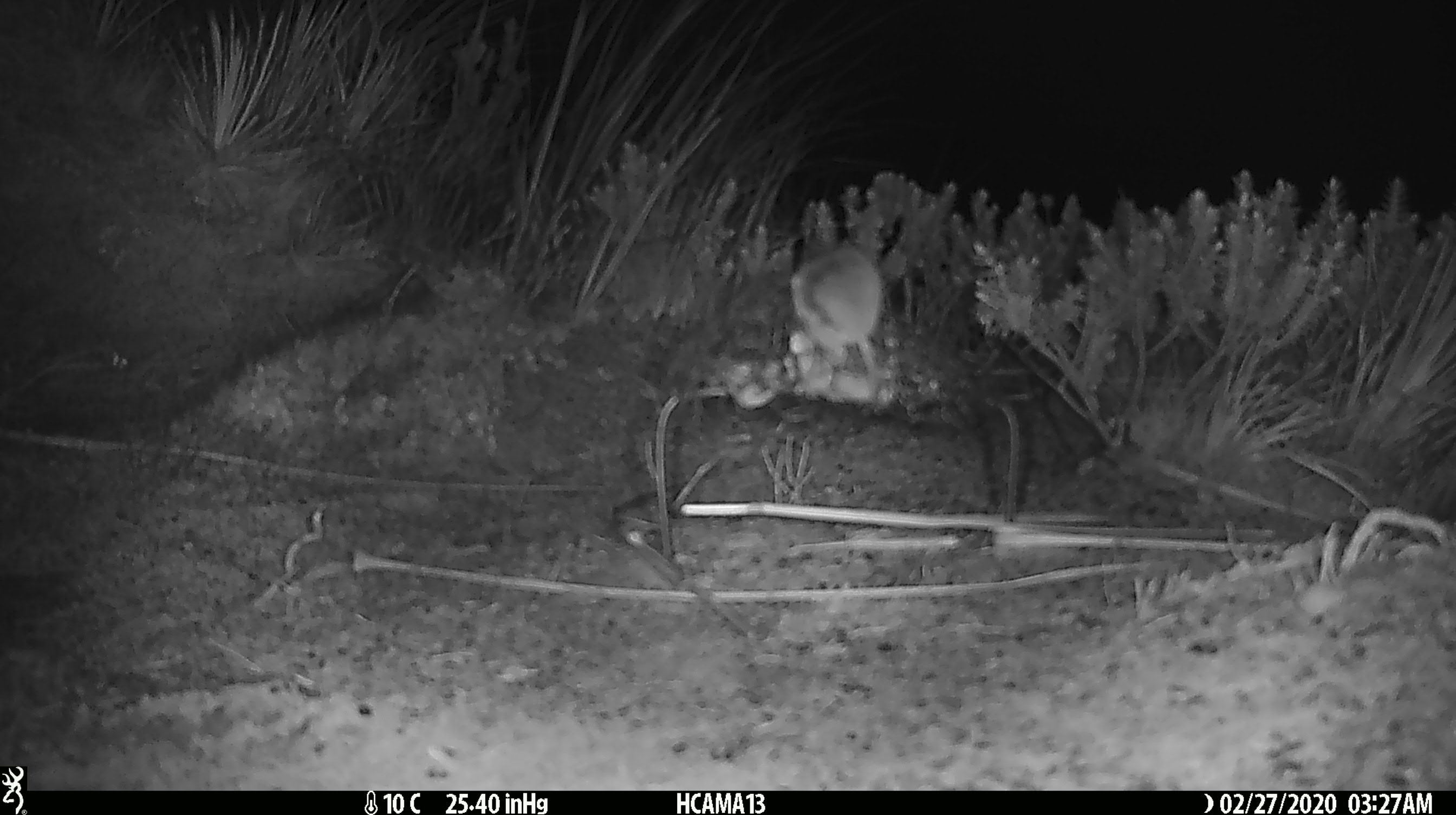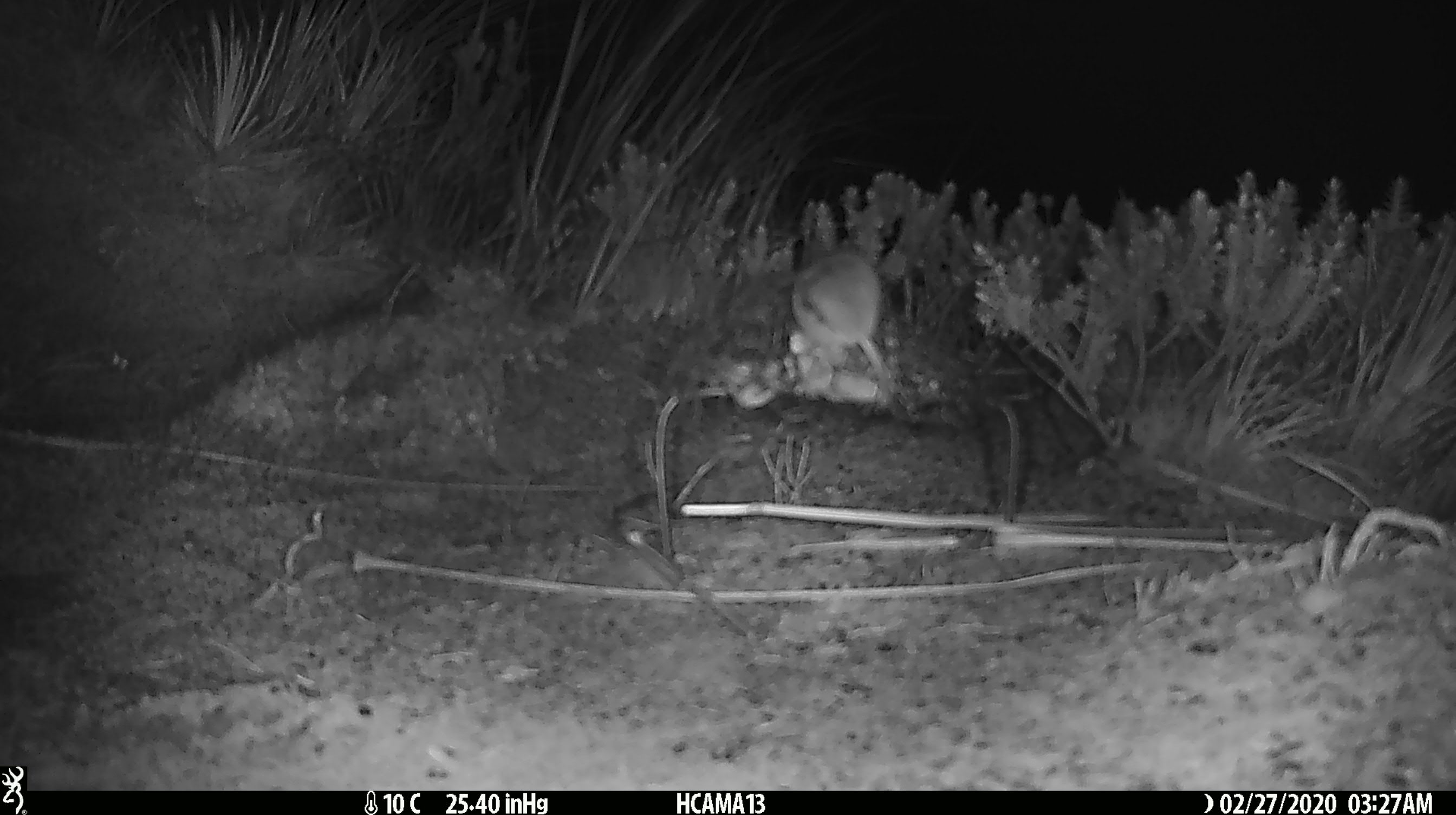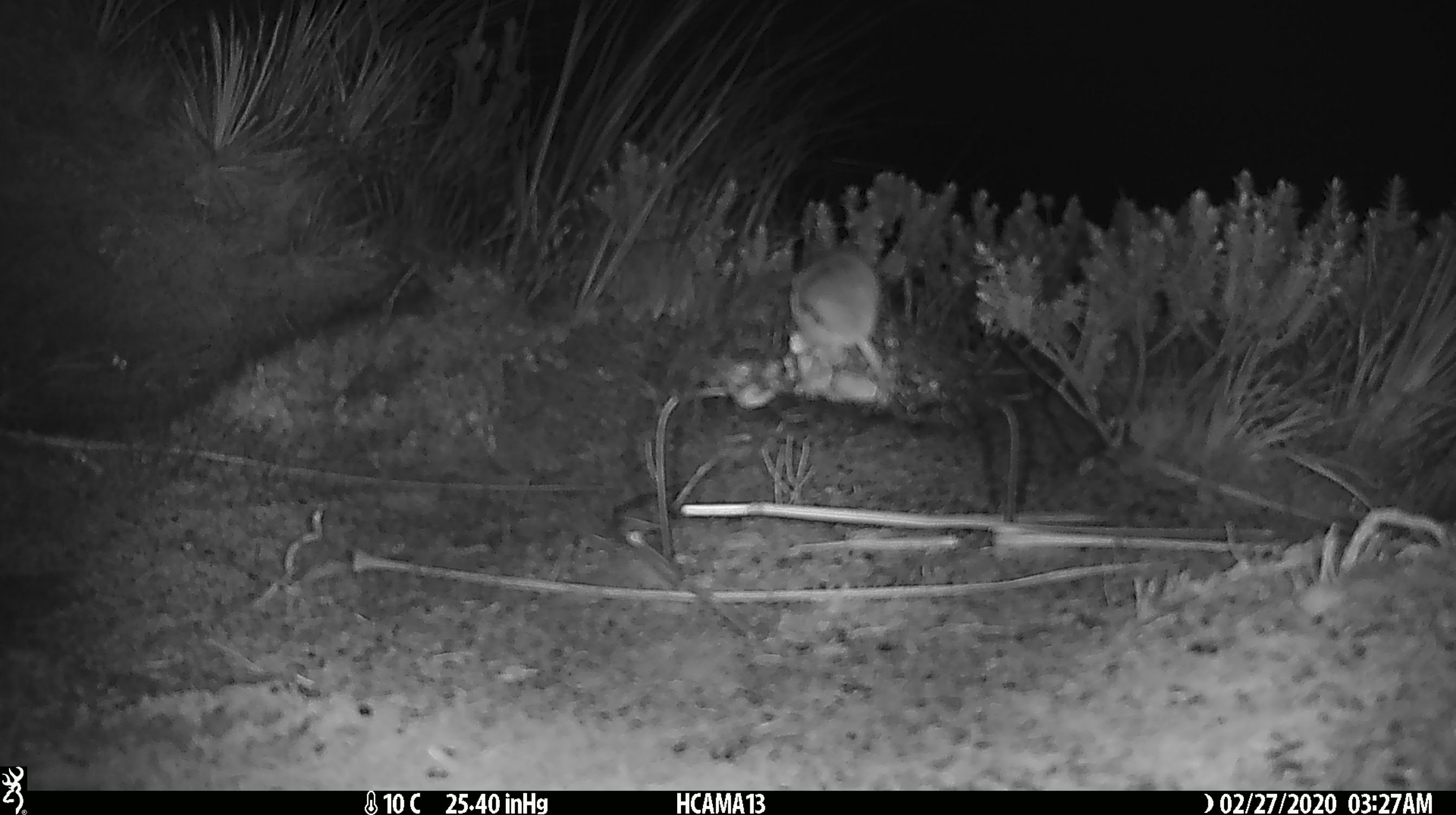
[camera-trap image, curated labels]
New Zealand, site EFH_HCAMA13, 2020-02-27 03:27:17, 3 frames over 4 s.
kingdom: Animalia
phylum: Chordata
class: Mammalia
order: Rodentia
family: Muridae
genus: Mus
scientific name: Mus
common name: mouse